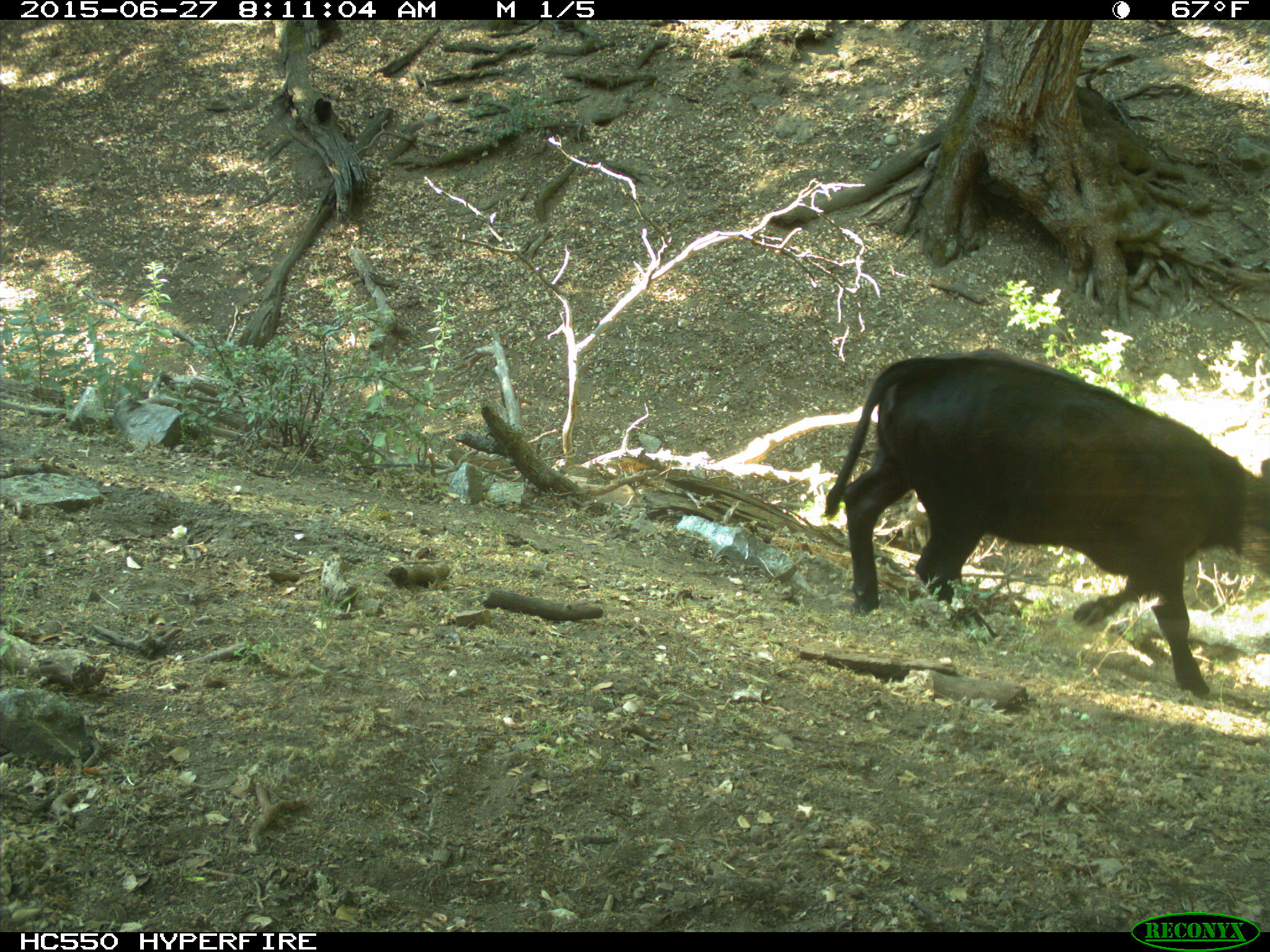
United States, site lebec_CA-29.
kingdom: Animalia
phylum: Chordata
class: Mammalia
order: Artiodactyla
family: Bovidae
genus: Bos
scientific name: Bos taurus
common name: domestic cow